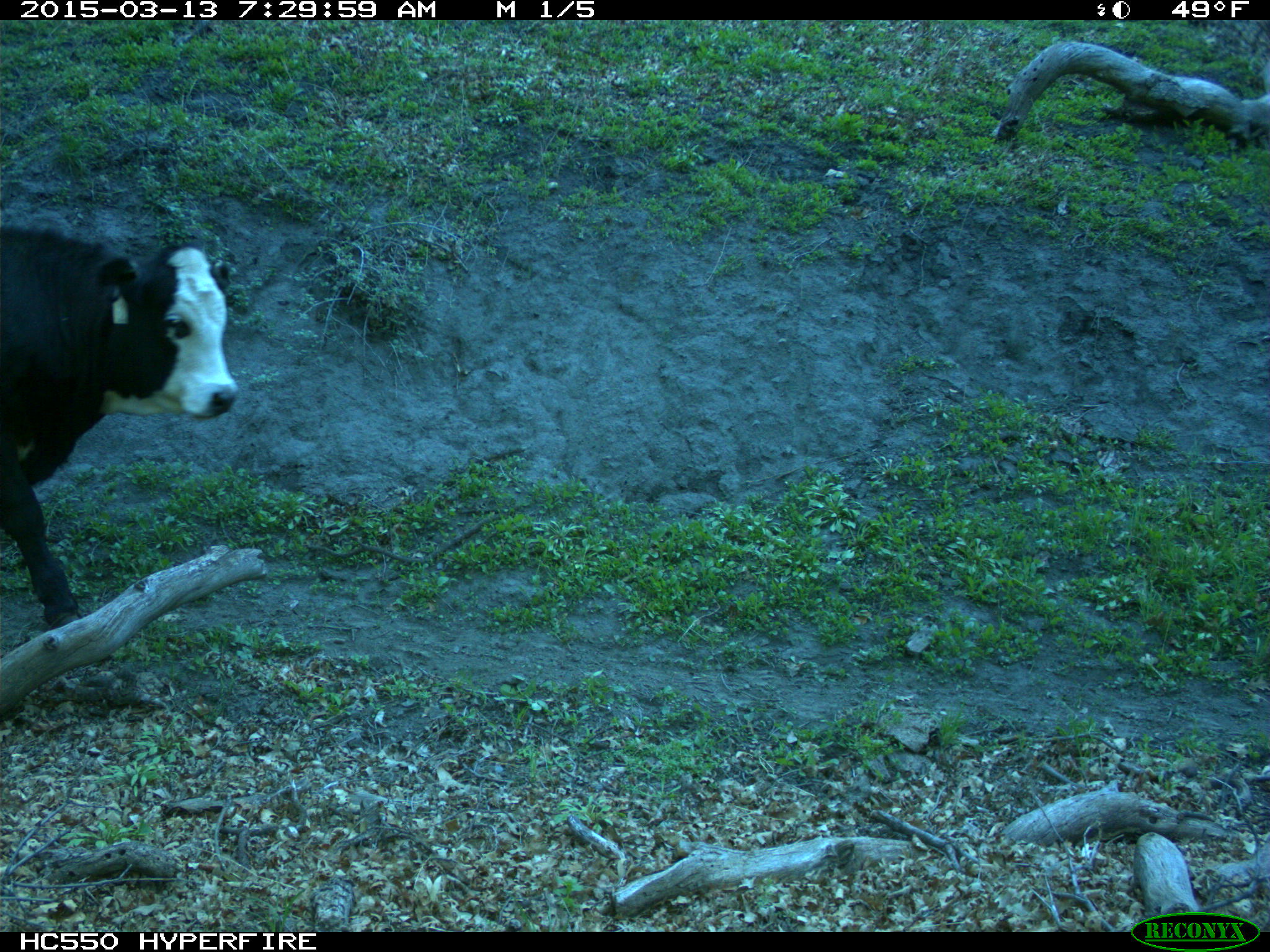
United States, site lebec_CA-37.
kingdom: Animalia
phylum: Chordata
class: Mammalia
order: Artiodactyla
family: Bovidae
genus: Bos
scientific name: Bos taurus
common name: domestic cow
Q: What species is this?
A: Bos taurus (domestic cow).